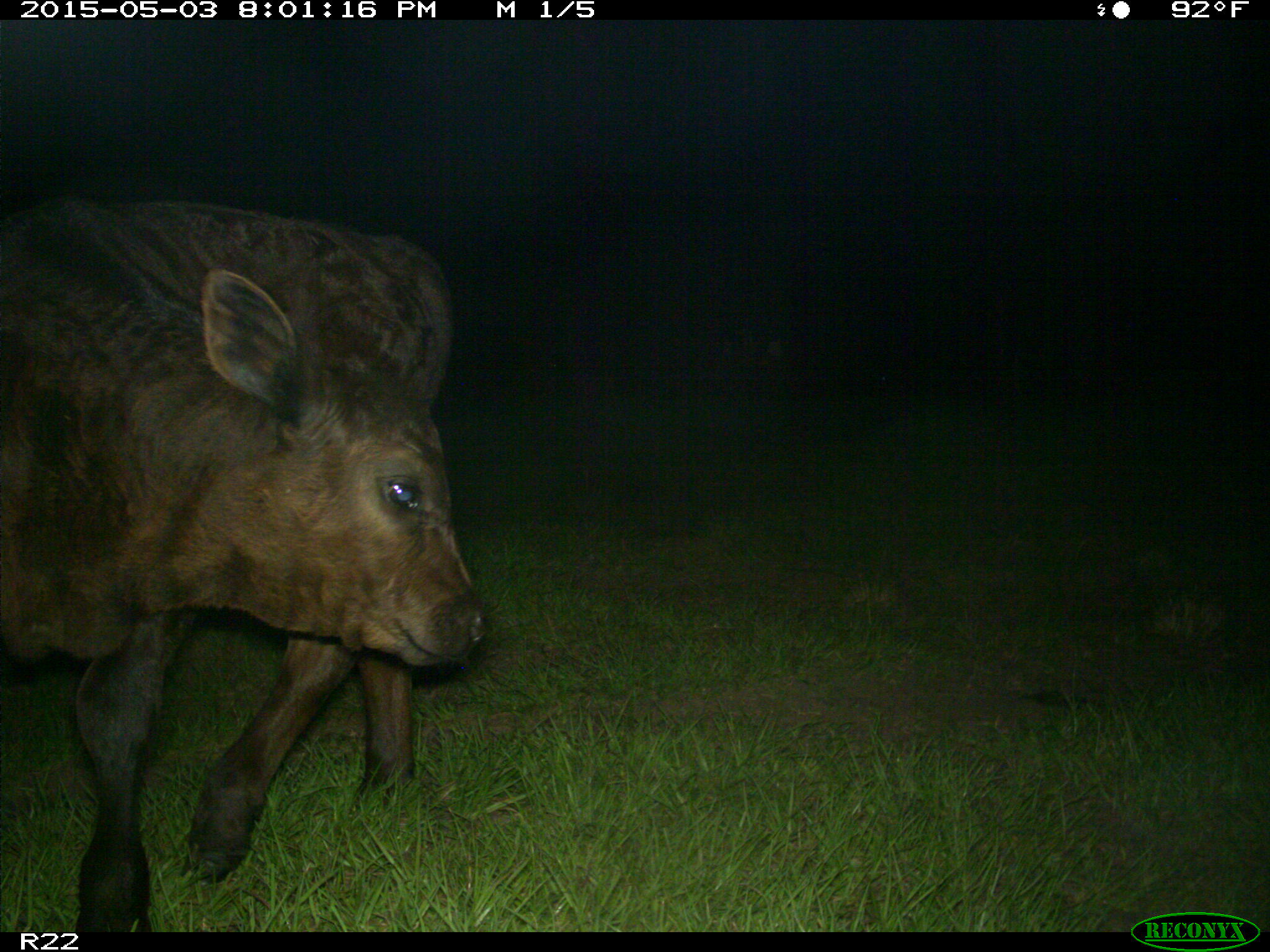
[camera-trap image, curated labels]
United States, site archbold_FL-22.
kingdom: Animalia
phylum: Chordata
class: Mammalia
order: Artiodactyla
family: Bovidae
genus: Bos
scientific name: Bos taurus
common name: domestic cow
Bos taurus (domestic cow).